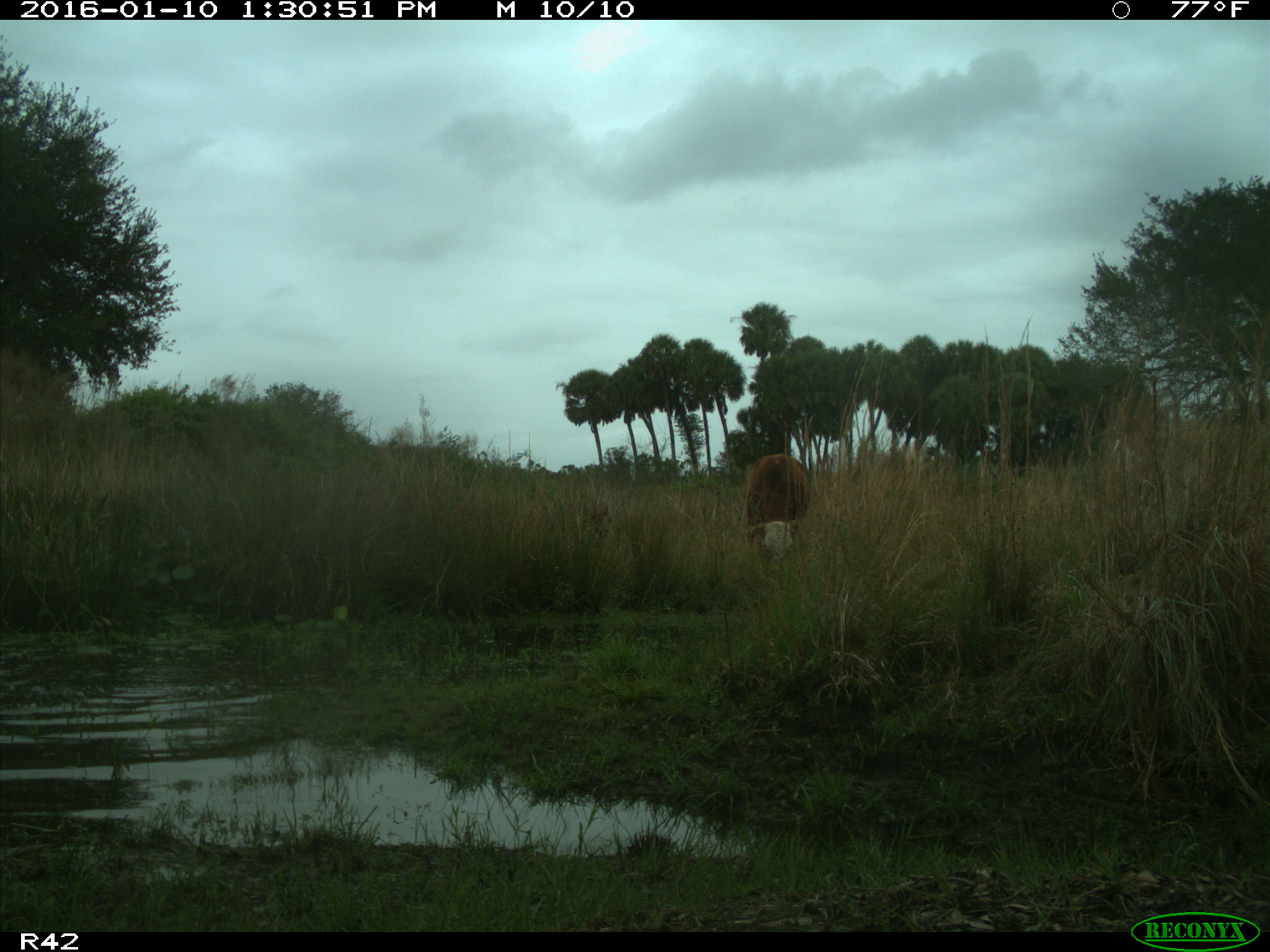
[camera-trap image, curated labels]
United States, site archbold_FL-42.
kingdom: Animalia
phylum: Chordata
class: Mammalia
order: Artiodactyla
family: Bovidae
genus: Bos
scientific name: Bos taurus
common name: domestic cow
Bos taurus (domestic cow).